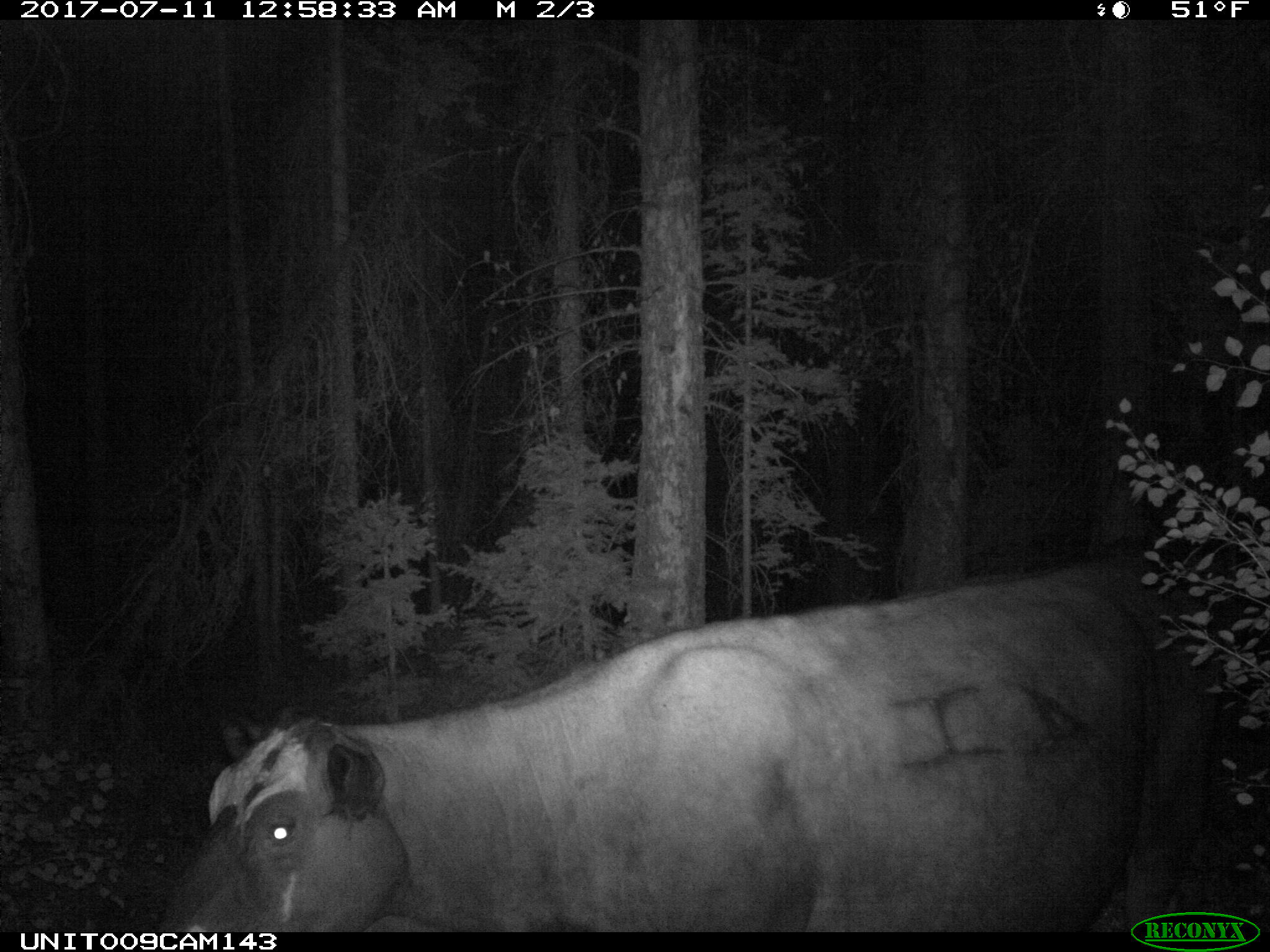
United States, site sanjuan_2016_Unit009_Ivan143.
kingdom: Animalia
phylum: Chordata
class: Mammalia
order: Artiodactyla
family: Bovidae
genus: Bos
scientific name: Bos taurus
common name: domestic cow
Bos taurus (domestic cow).